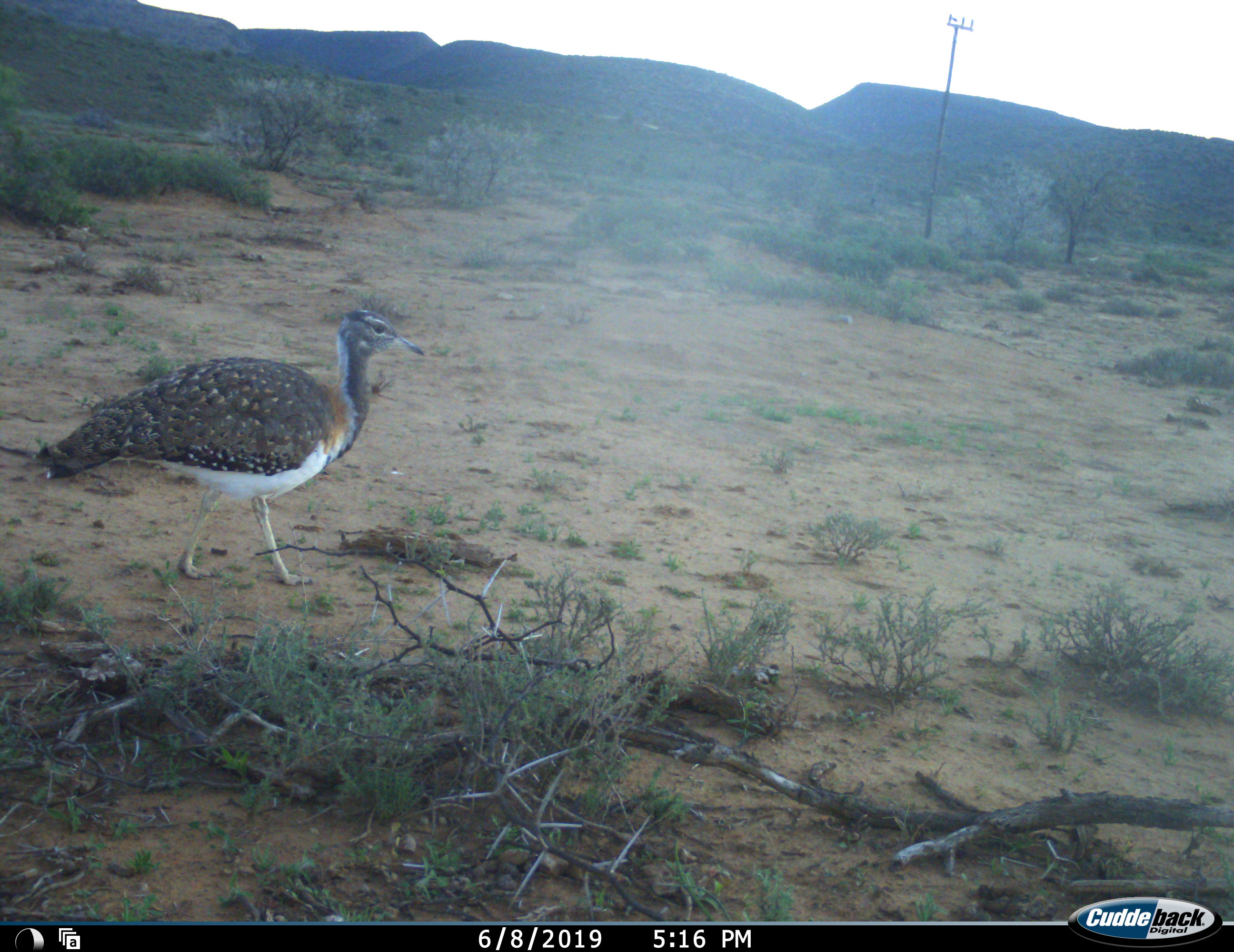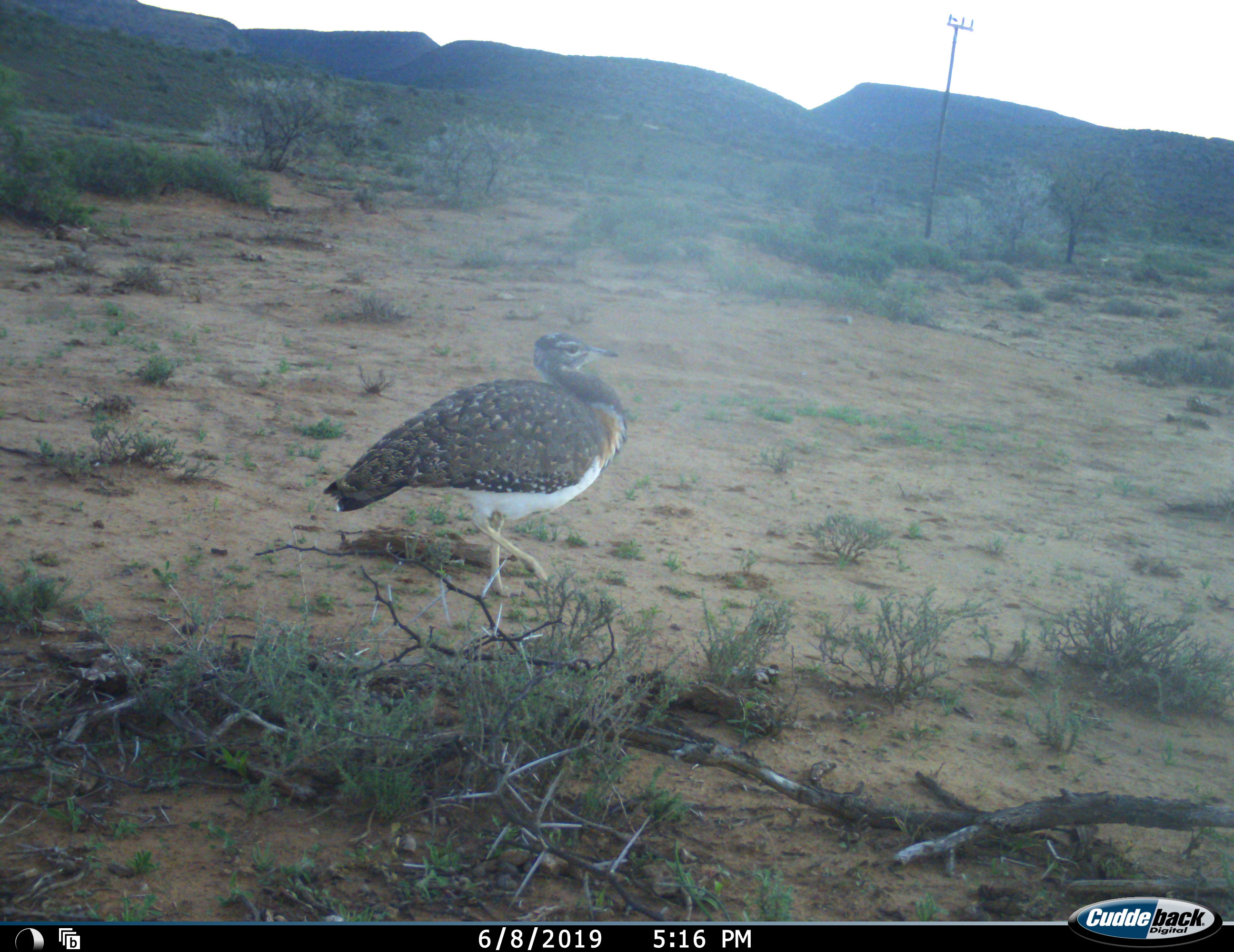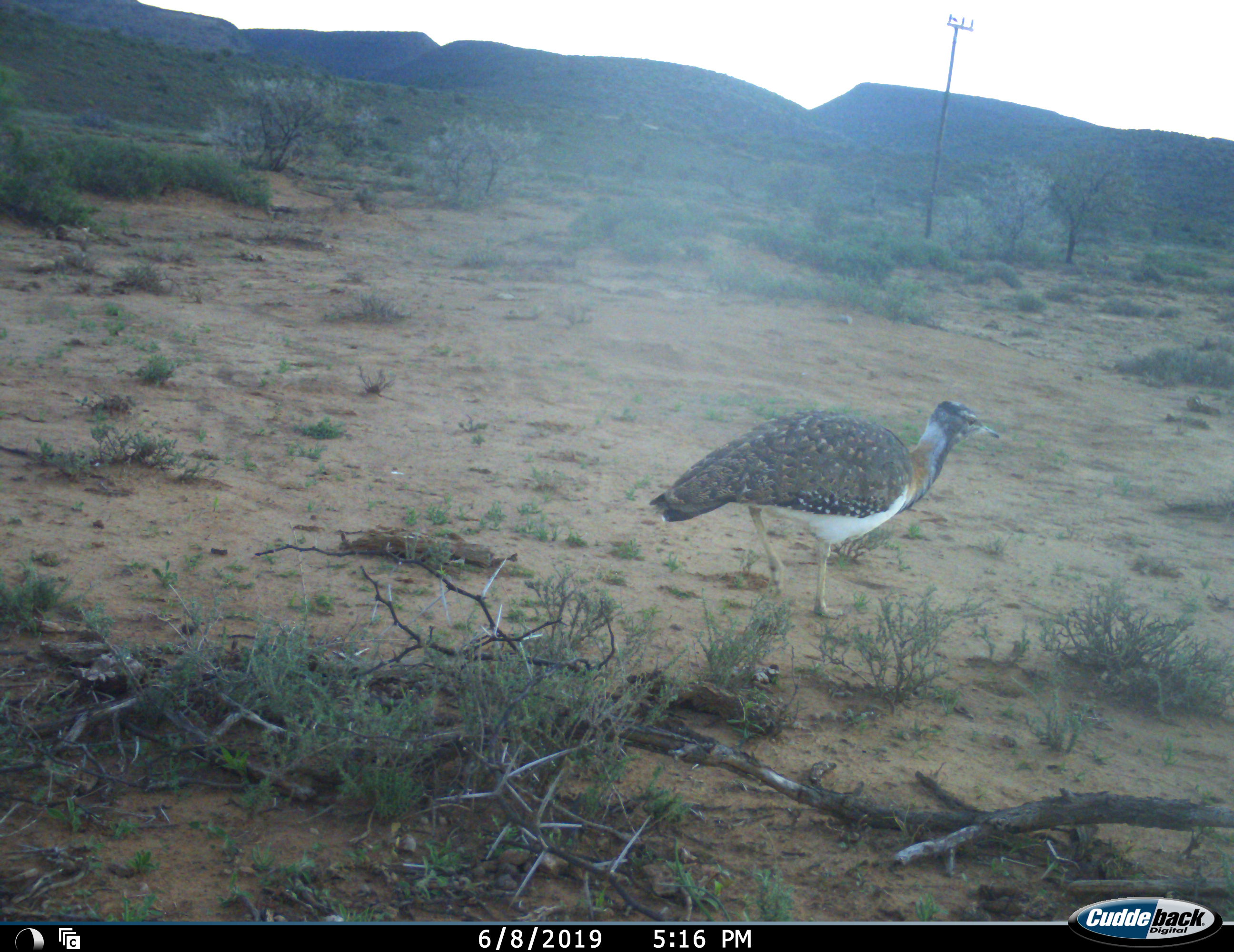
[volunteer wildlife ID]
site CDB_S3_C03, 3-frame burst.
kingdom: Animalia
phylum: Chordata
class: Aves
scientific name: Aves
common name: bird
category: birdother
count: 1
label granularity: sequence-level